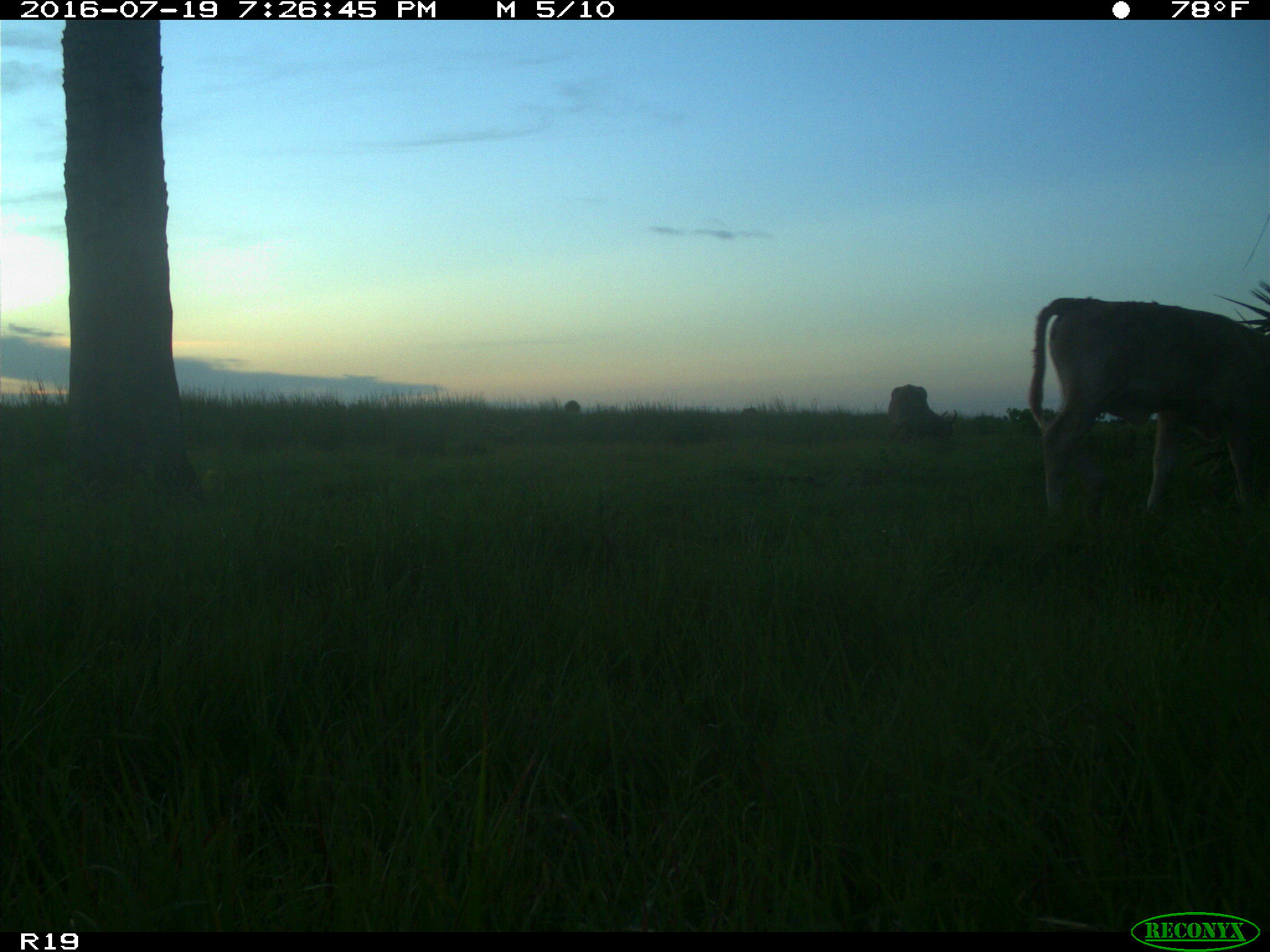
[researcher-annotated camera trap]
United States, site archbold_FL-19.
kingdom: Animalia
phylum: Chordata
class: Mammalia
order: Artiodactyla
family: Bovidae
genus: Bos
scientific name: Bos taurus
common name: domestic cow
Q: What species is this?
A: Bos taurus (domestic cow).